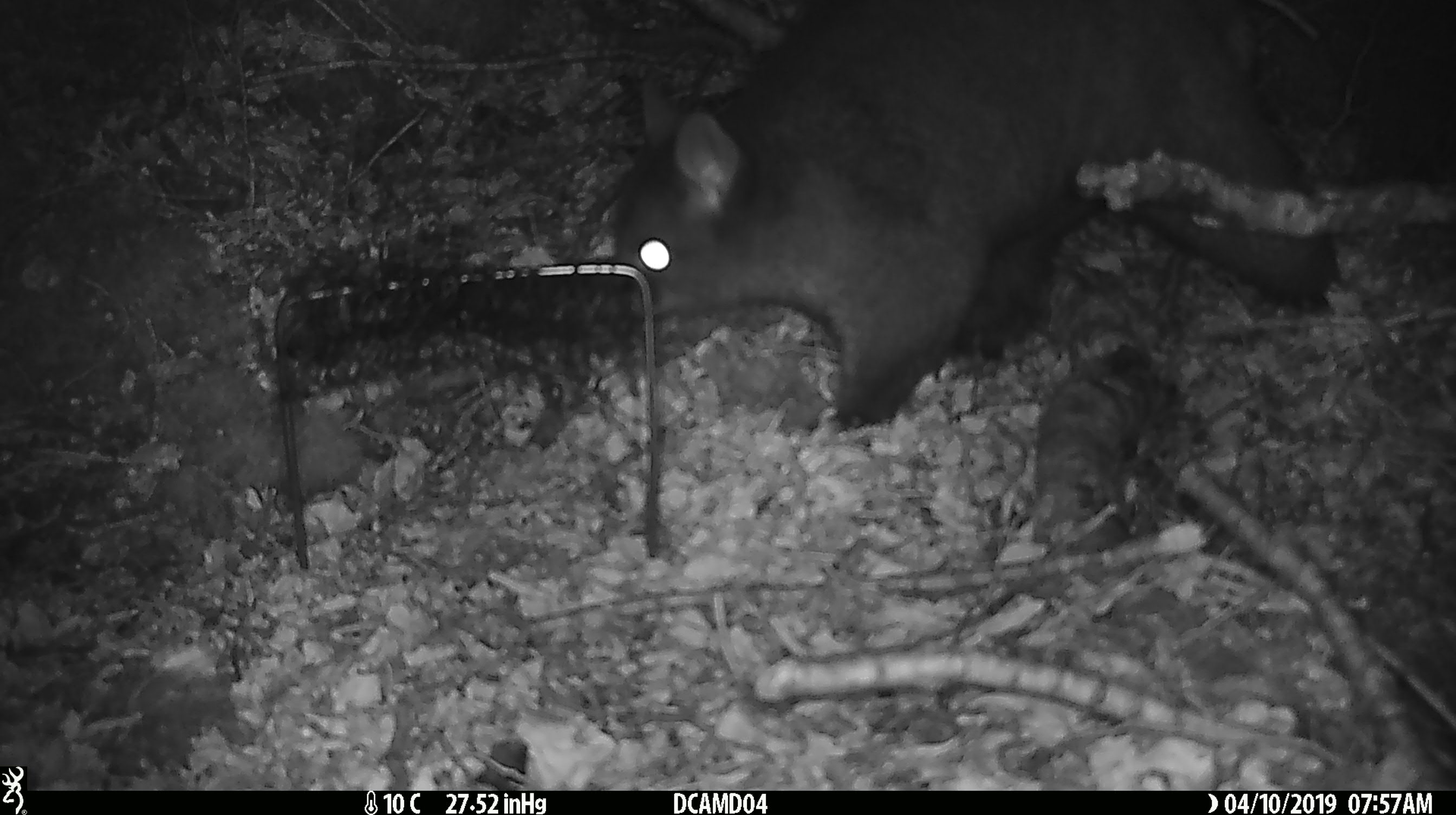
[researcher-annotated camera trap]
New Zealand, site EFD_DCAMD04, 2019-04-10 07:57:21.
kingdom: Animalia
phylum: Chordata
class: Mammalia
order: Diprotodontia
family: Phalangeridae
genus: Trichosurus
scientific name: Trichosurus vulpecula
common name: common brushtail possum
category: possum